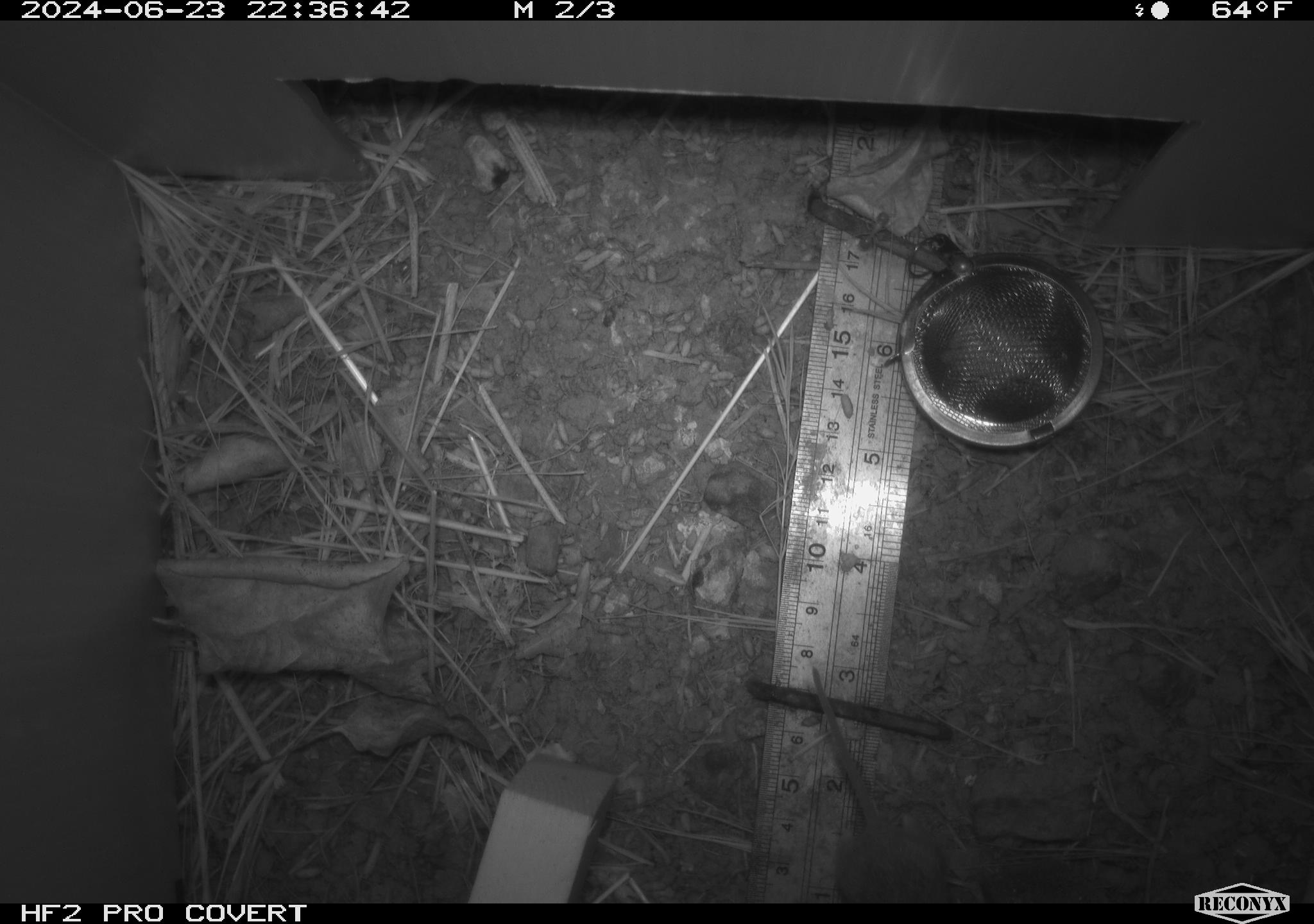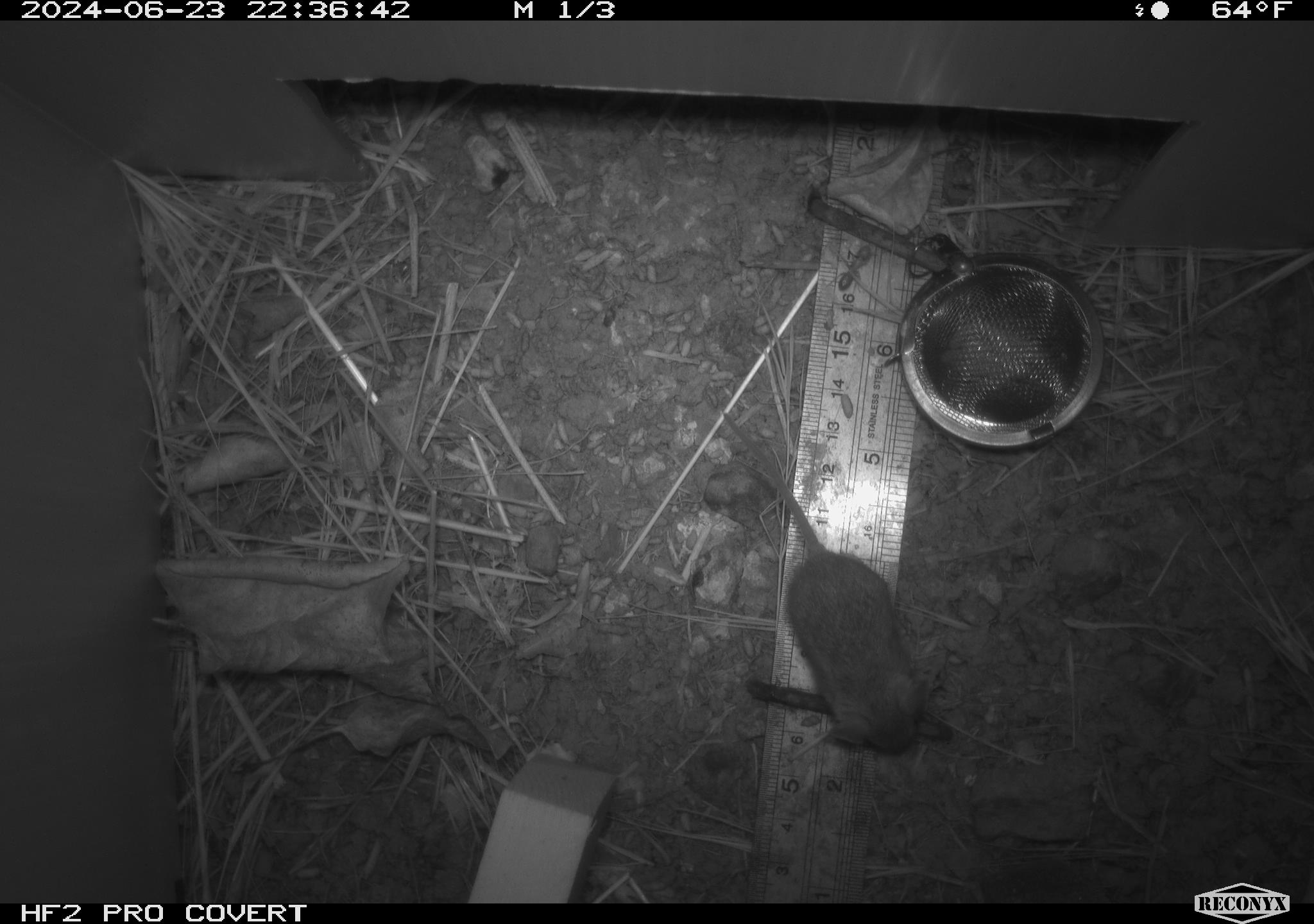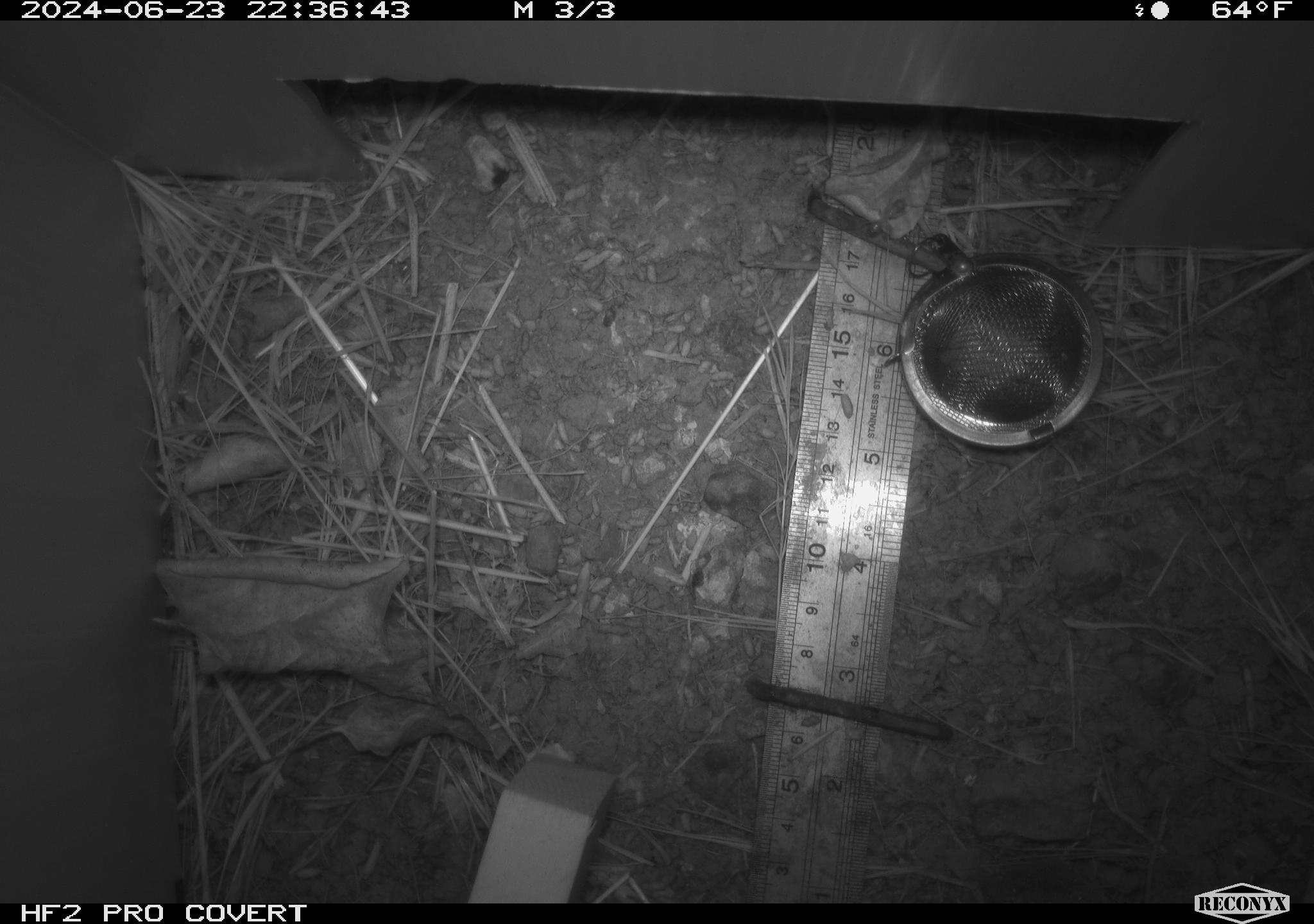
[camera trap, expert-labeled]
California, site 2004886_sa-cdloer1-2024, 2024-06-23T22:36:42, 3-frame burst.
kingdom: Animalia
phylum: Chordata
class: Mammalia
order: Rodentia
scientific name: Rodentia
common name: mouse species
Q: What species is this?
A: Mouse species (Rodentia).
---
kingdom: Animalia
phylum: Chordata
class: Mammalia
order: Rodentia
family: Cricetidae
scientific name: Arvicolinae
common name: voles, lemmings, and muskrats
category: arvicolinae subfamily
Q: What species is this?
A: Arvicolinae subfamily (voles, lemmings, and muskrats) (Arvicolinae).